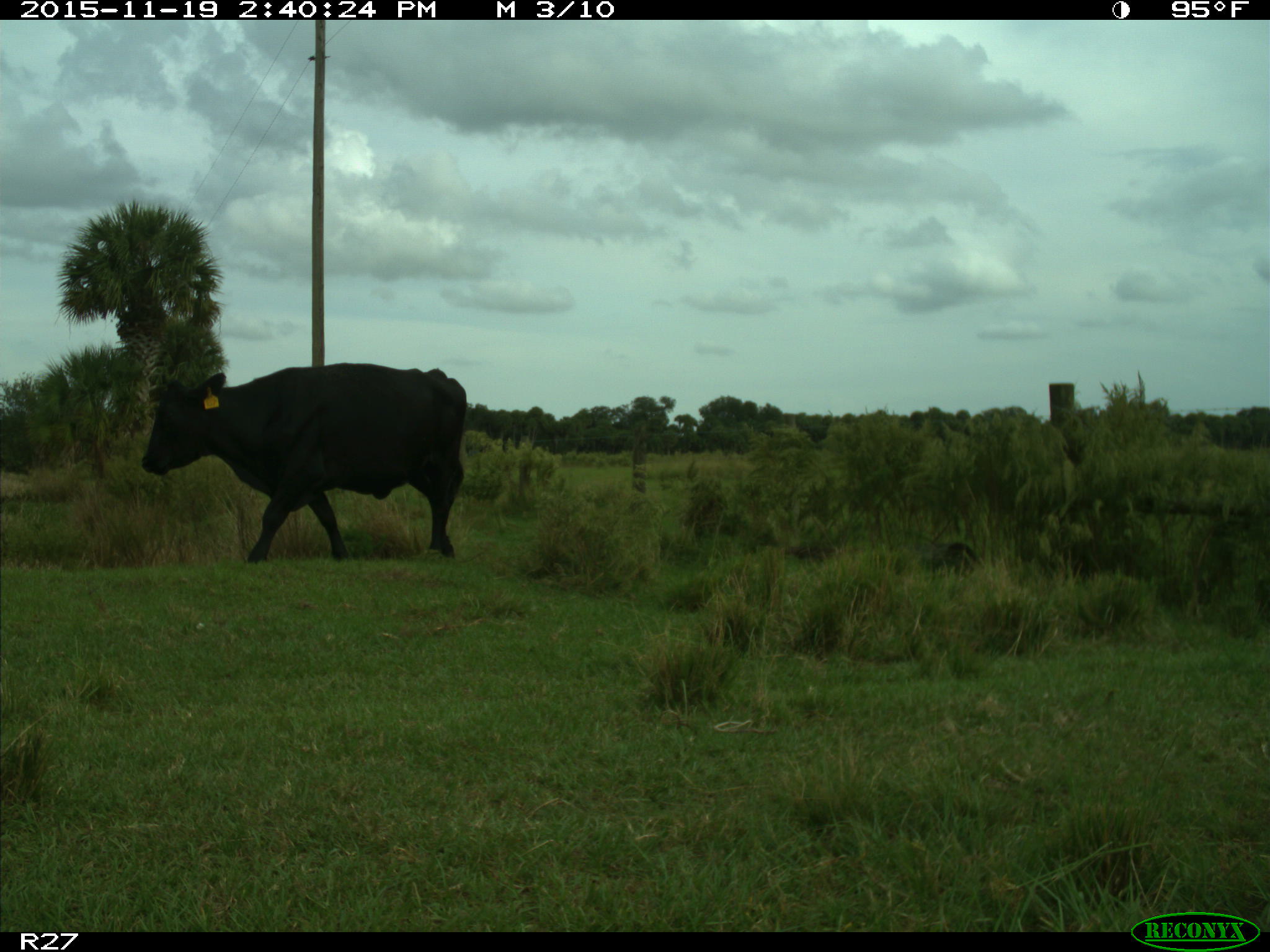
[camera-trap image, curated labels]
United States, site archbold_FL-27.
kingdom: Animalia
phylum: Chordata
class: Mammalia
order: Artiodactyla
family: Bovidae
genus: Bos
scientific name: Bos taurus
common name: domestic cow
Bos taurus (domestic cow).